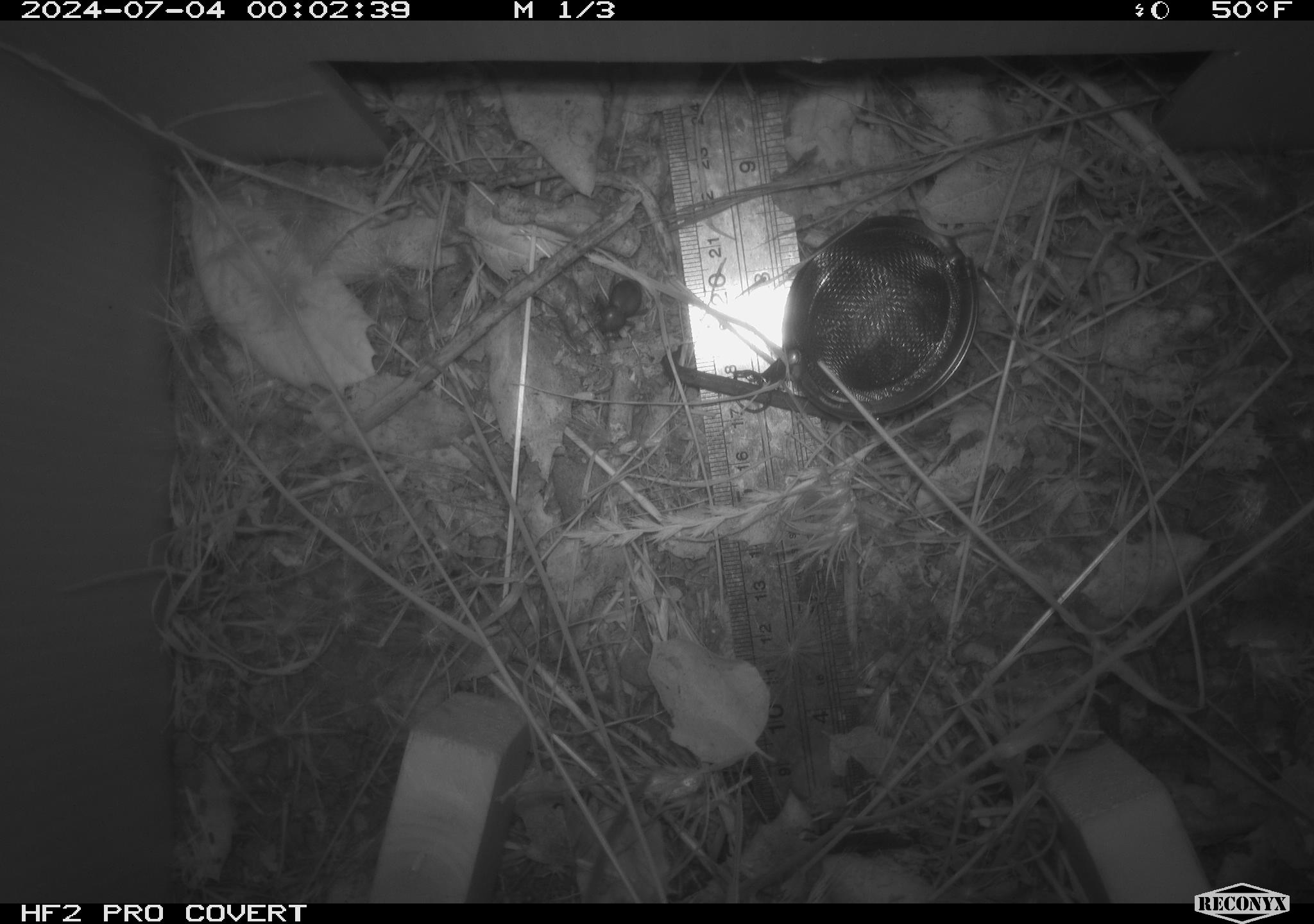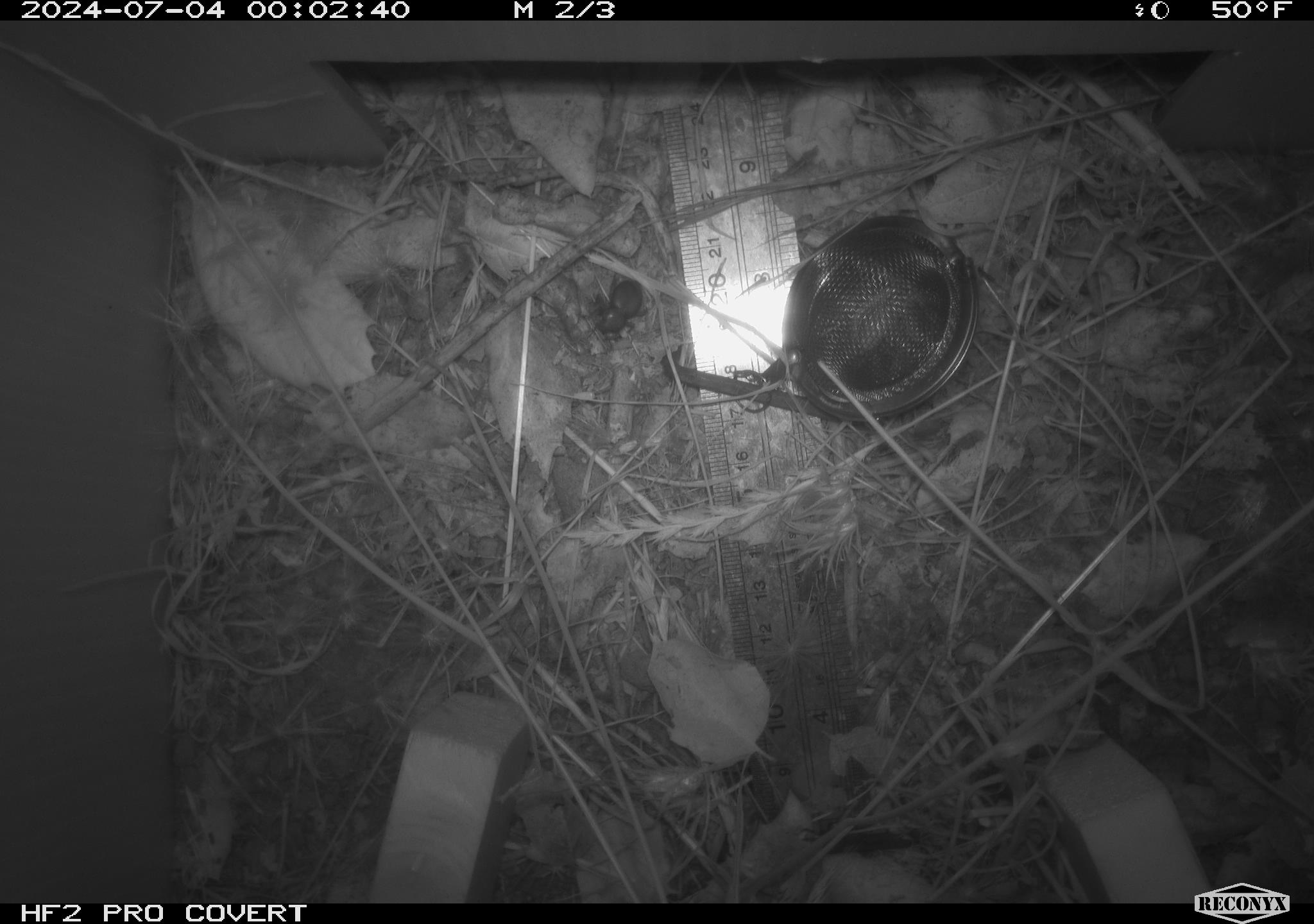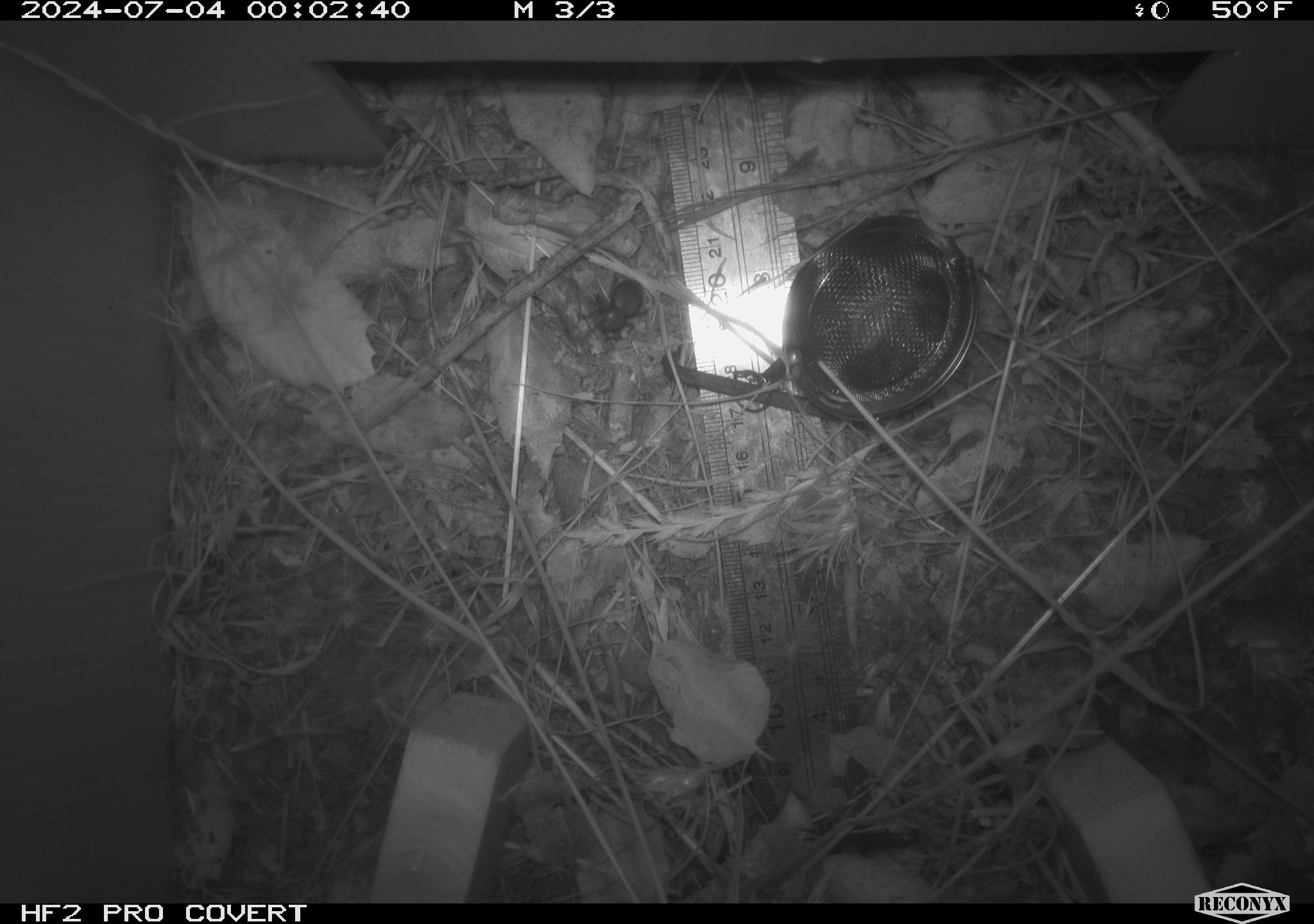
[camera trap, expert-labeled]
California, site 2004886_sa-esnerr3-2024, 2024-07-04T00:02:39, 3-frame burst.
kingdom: Animalia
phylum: Arthropoda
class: Insecta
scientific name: Insecta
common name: insect